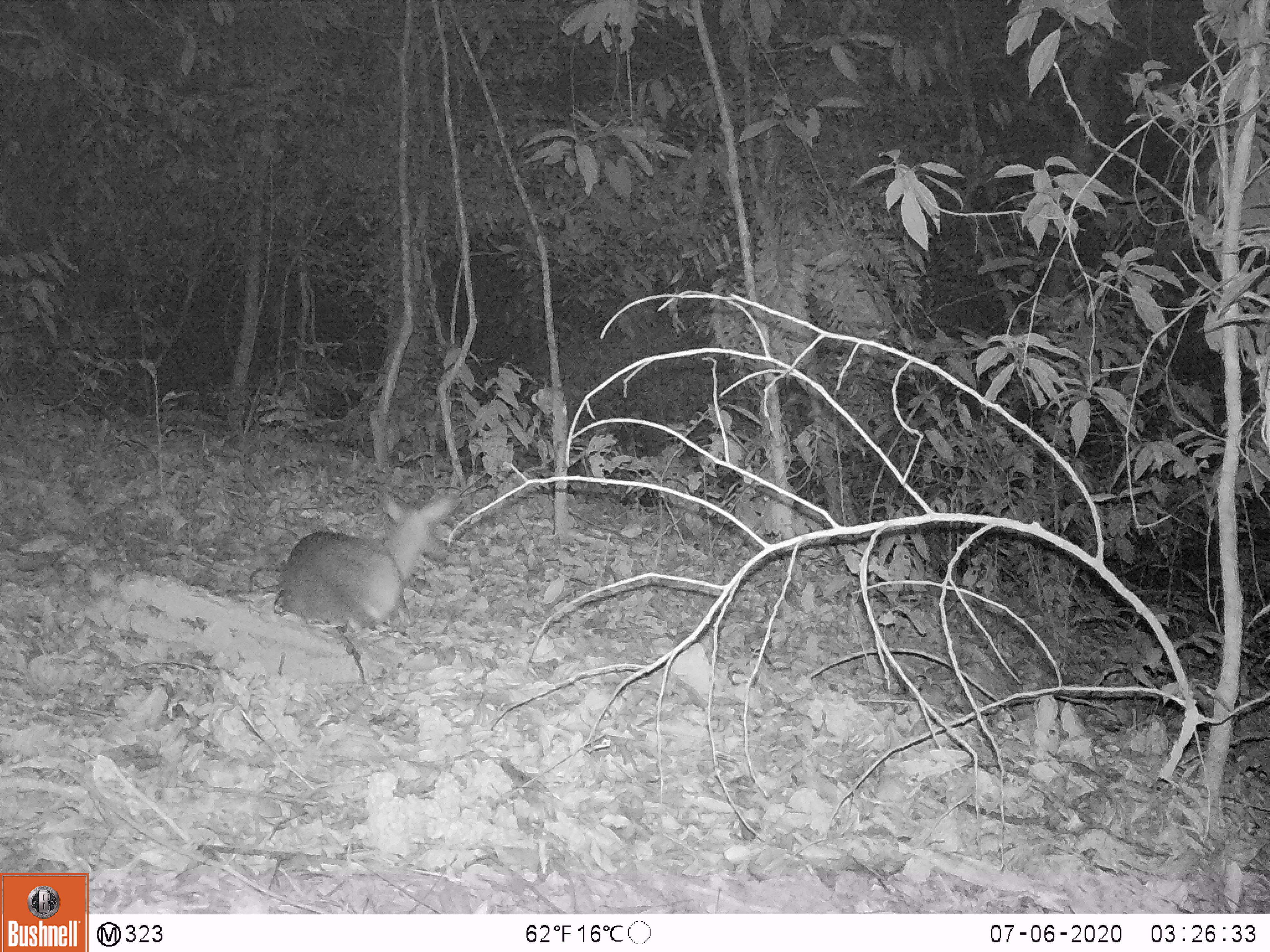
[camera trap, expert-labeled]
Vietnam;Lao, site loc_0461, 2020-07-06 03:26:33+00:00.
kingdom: Animalia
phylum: Chordata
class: Mammalia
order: Artiodactyla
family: Cervidae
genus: Muntiacus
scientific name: Muntiacus vuquangensis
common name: large-antlered muntjac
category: large antlered muntjac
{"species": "large antlered muntjac (large-antlered muntjac) (Muntiacus vuquangensis)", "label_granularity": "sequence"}